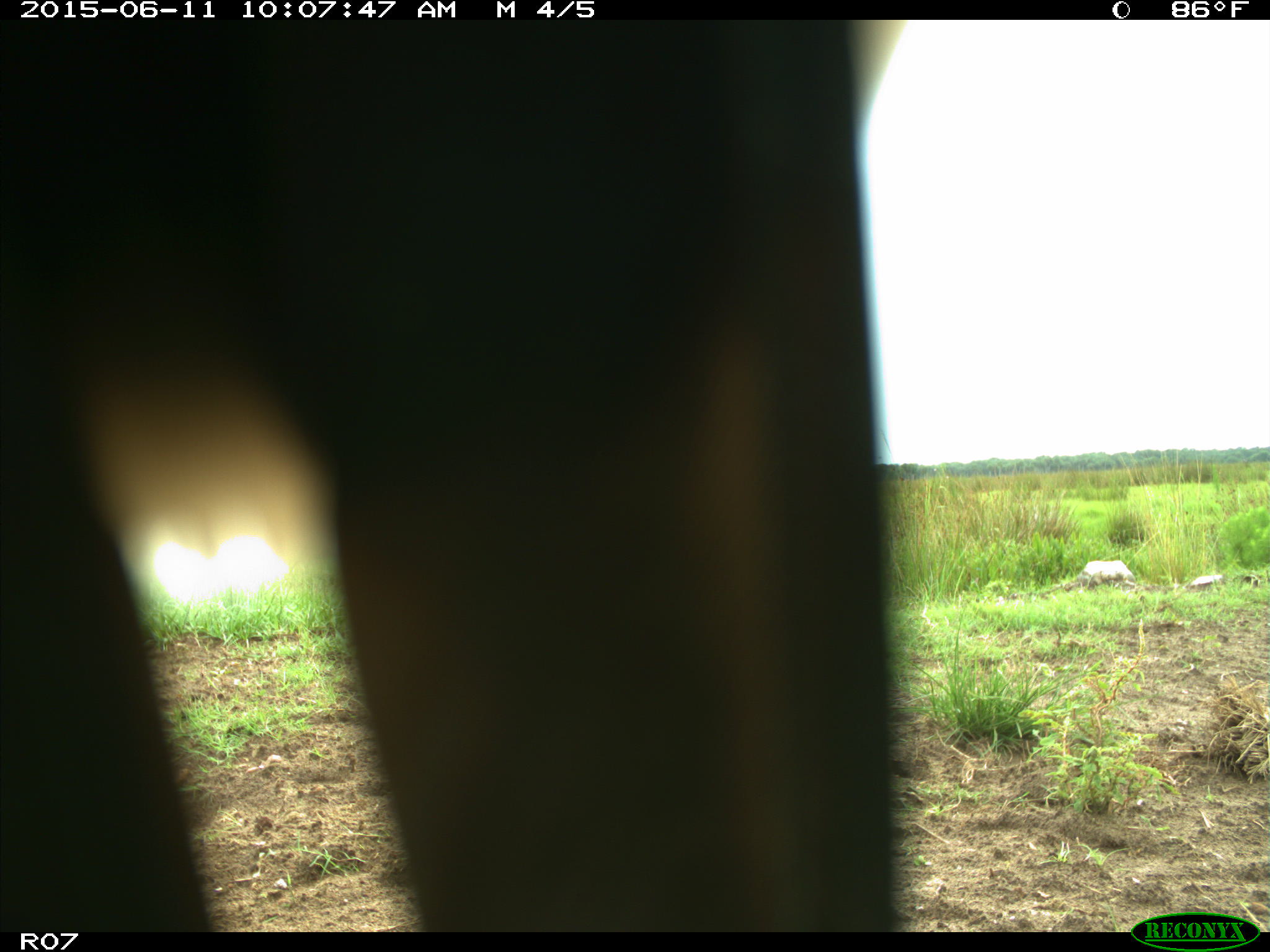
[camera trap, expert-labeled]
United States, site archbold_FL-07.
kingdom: Animalia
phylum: Chordata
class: Mammalia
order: Artiodactyla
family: Bovidae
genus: Bos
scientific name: Bos taurus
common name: domestic cow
Bos taurus (domestic cow).